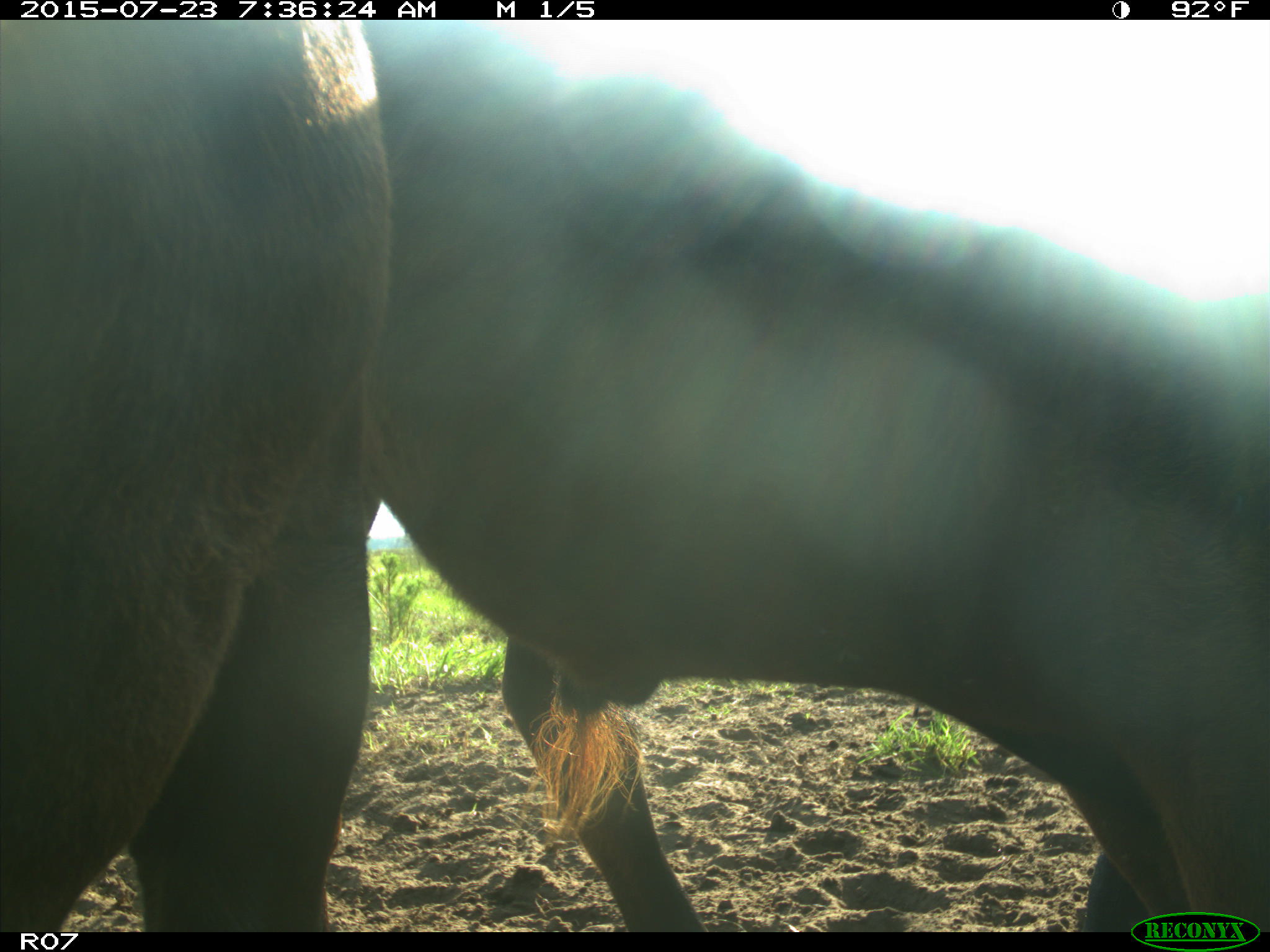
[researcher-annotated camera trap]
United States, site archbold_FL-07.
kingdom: Animalia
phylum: Chordata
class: Mammalia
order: Artiodactyla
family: Bovidae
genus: Bos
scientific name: Bos taurus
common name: domestic cow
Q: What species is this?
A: Bos taurus (domestic cow).